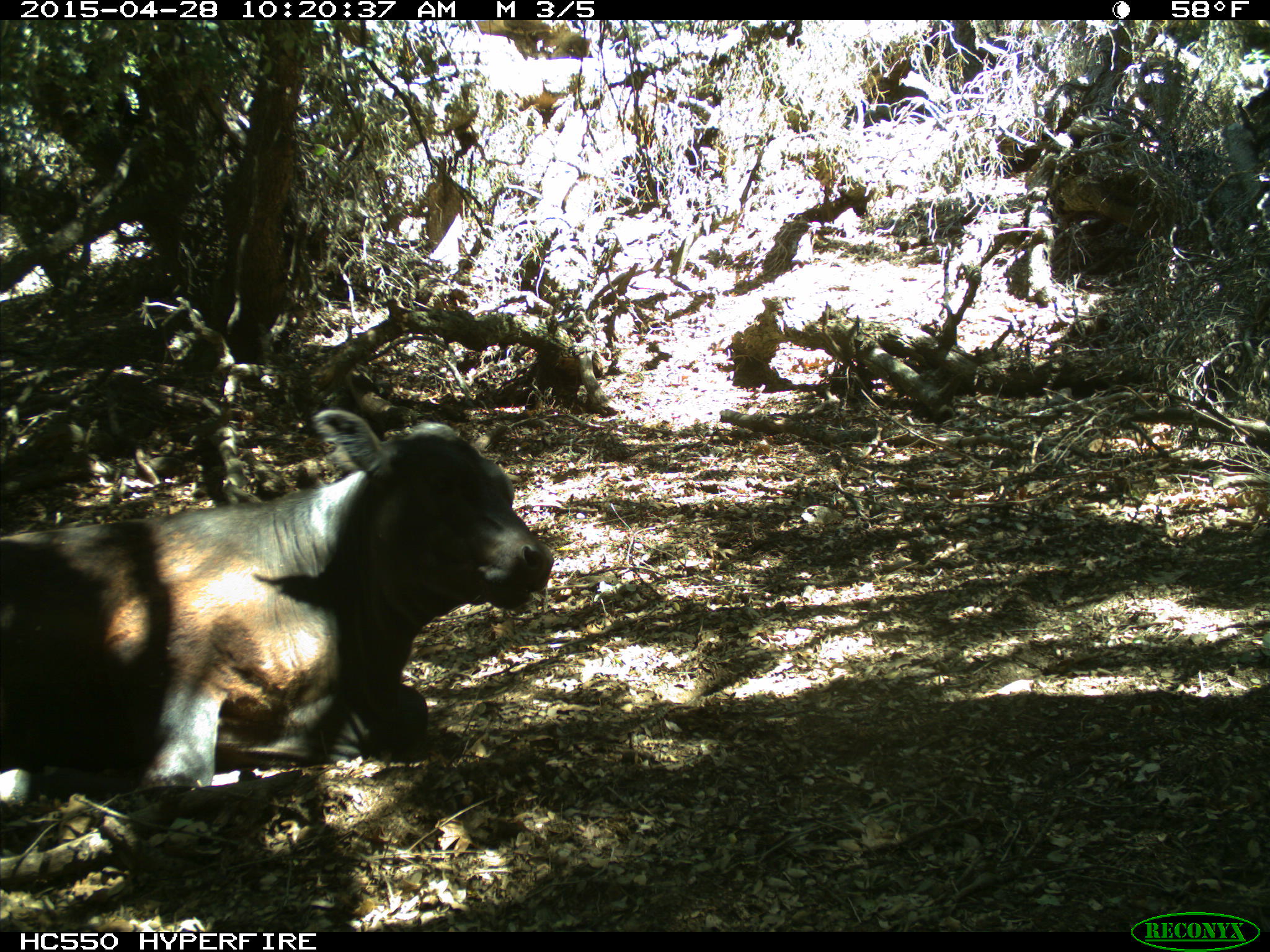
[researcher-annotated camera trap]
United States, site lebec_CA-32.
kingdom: Animalia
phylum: Chordata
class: Mammalia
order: Artiodactyla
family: Bovidae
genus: Bos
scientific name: Bos taurus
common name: domestic cow